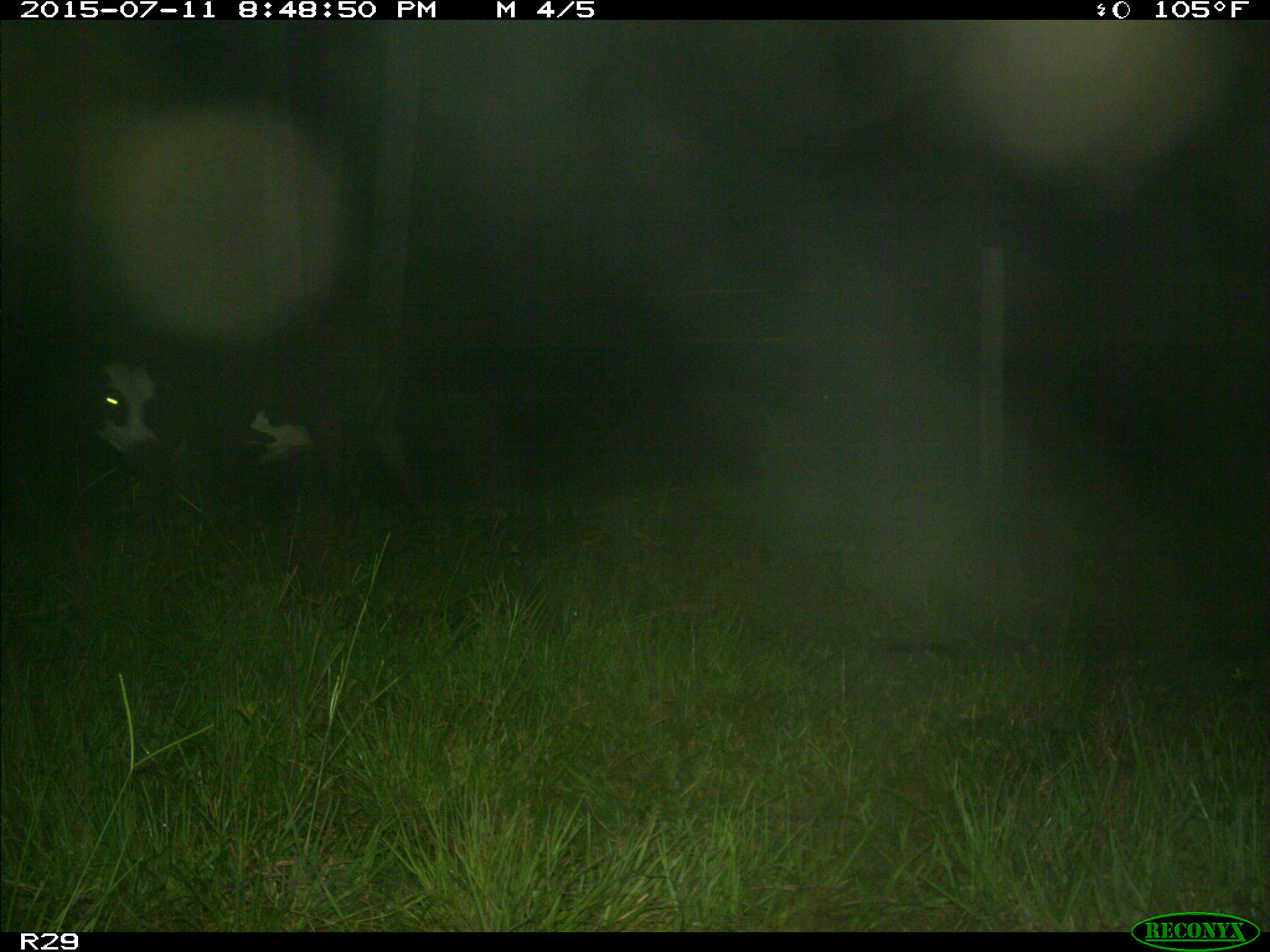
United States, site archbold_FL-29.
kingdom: Animalia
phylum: Chordata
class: Mammalia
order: Artiodactyla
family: Bovidae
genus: Bos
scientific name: Bos taurus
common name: domestic cow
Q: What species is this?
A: Bos taurus (domestic cow).